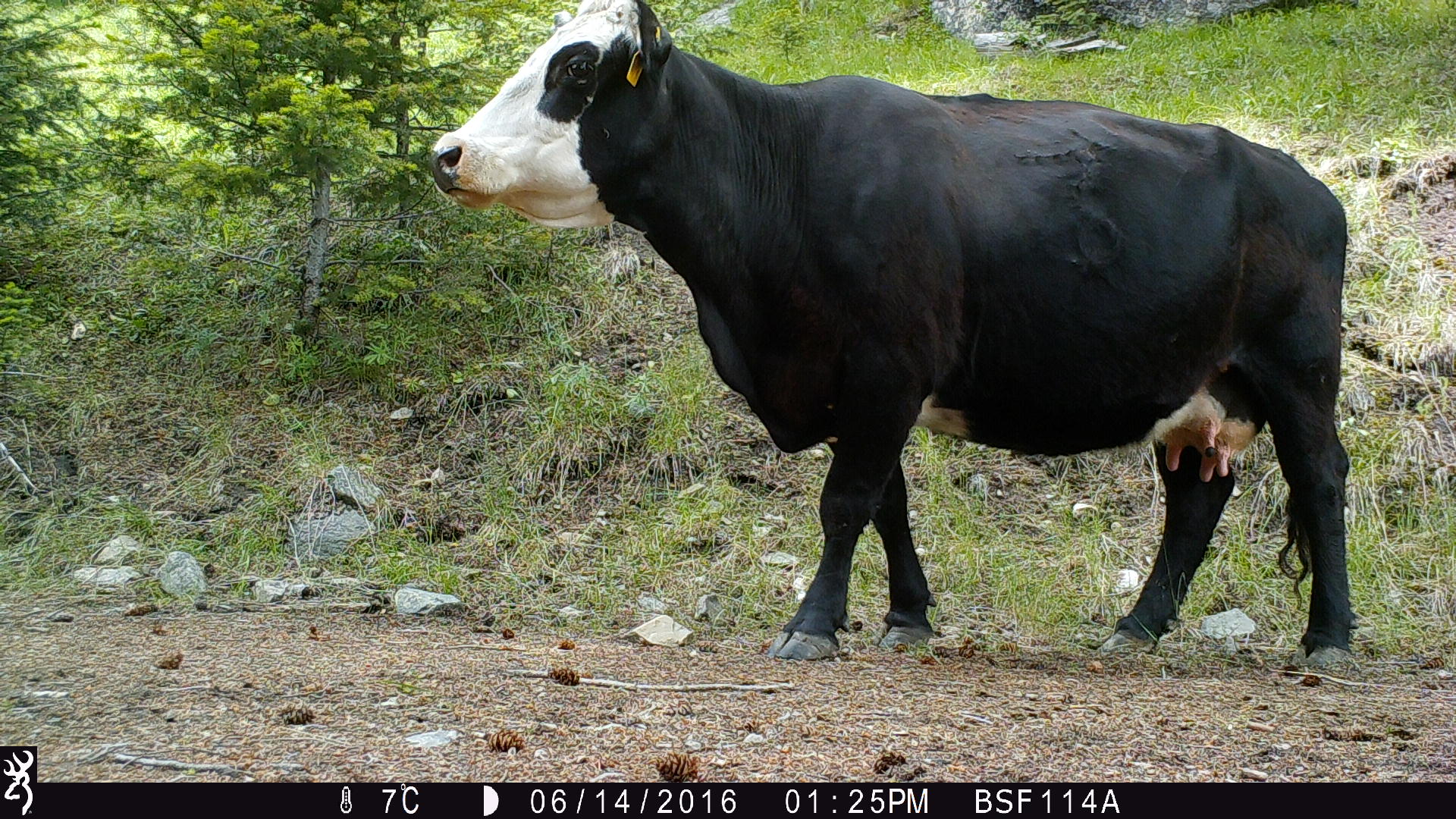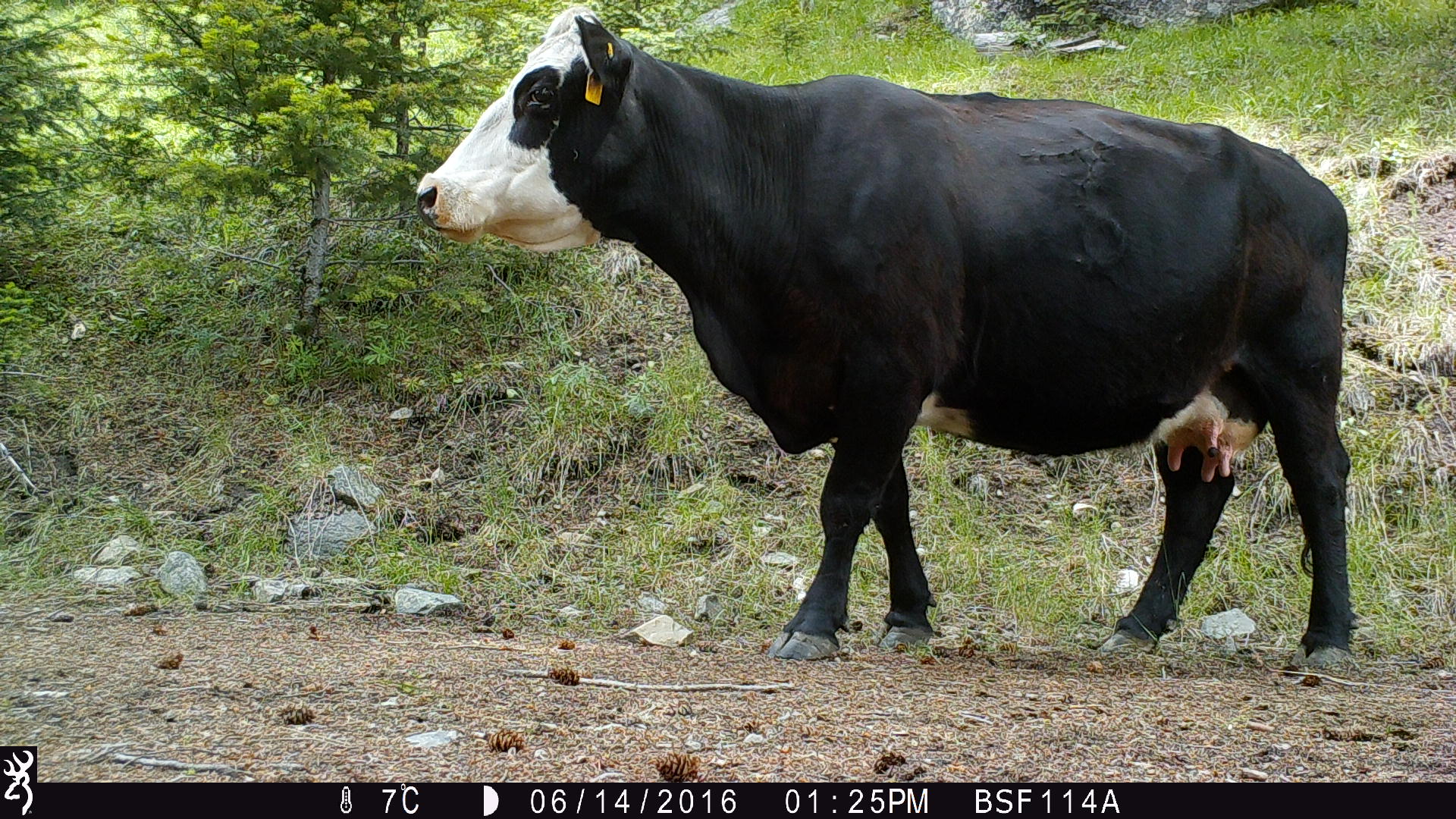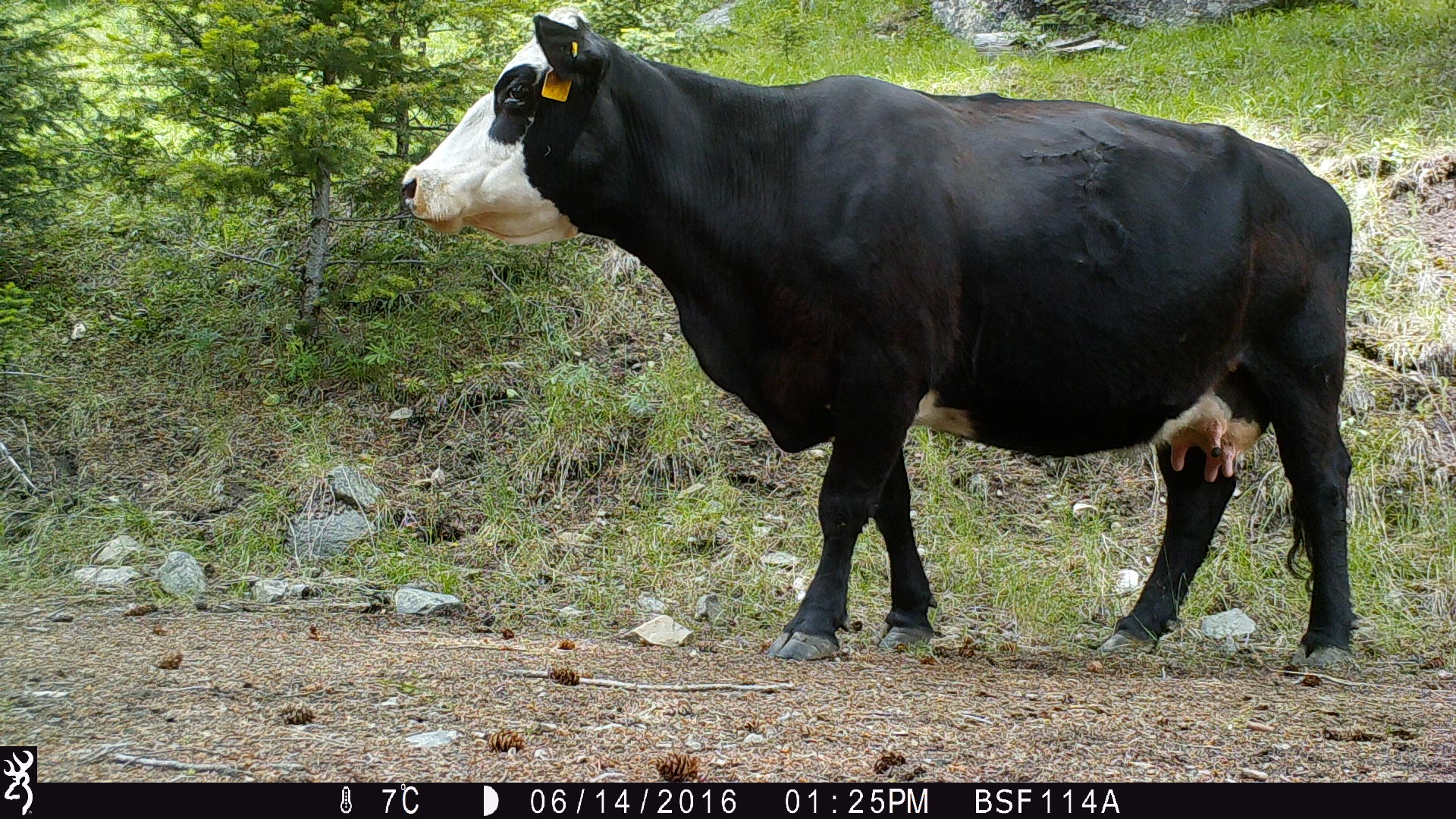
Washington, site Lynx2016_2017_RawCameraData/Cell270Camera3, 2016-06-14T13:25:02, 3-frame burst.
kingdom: Animalia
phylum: Chordata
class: Mammalia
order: Artiodactyla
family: Bovidae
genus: Bos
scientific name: Bos taurus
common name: domestic cattle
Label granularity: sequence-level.